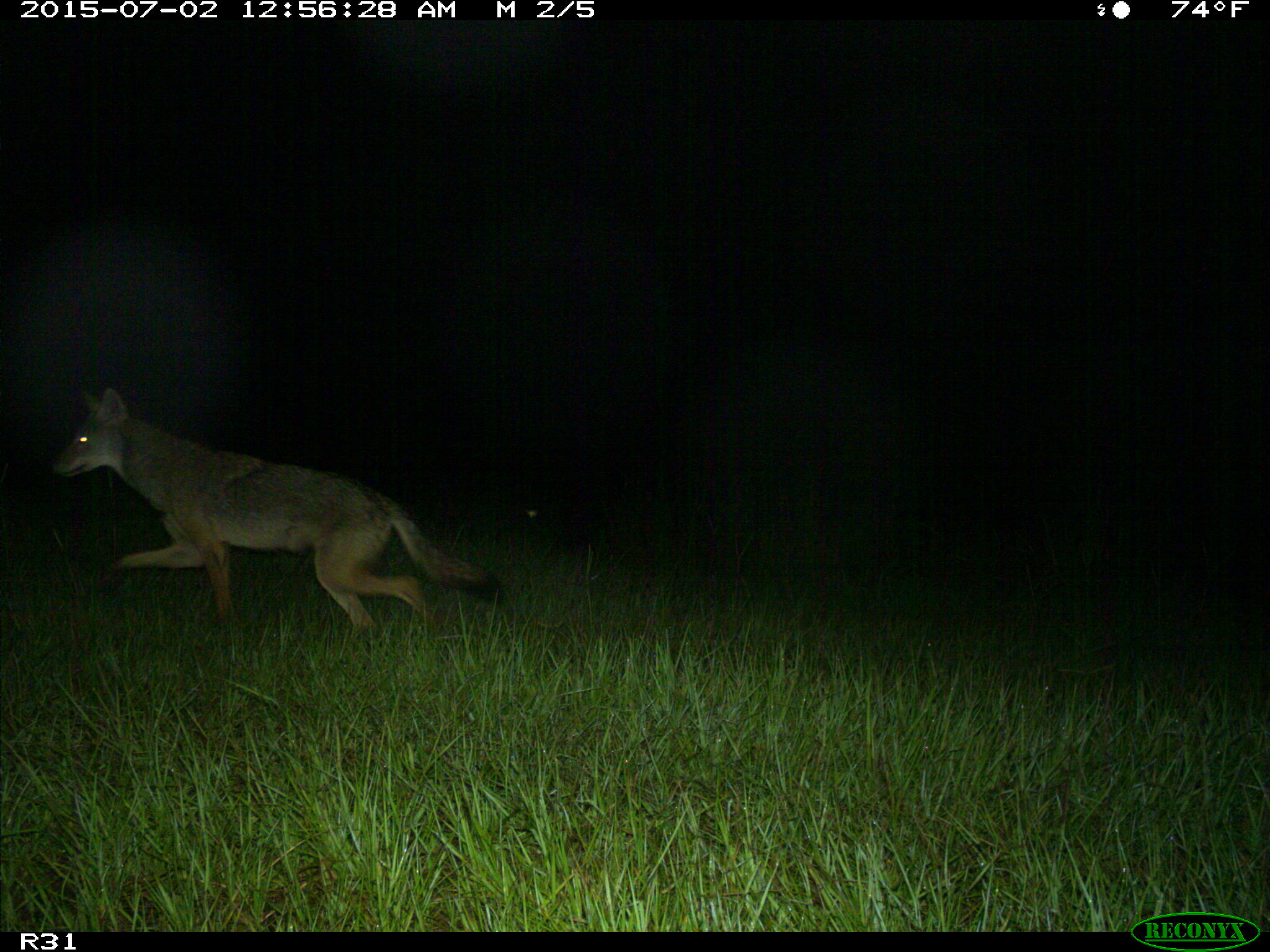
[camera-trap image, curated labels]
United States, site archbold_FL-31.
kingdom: Animalia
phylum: Chordata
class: Mammalia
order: Carnivora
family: Canidae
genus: Canis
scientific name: Canis latrans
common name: coyote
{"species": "Canis latrans (coyote)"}